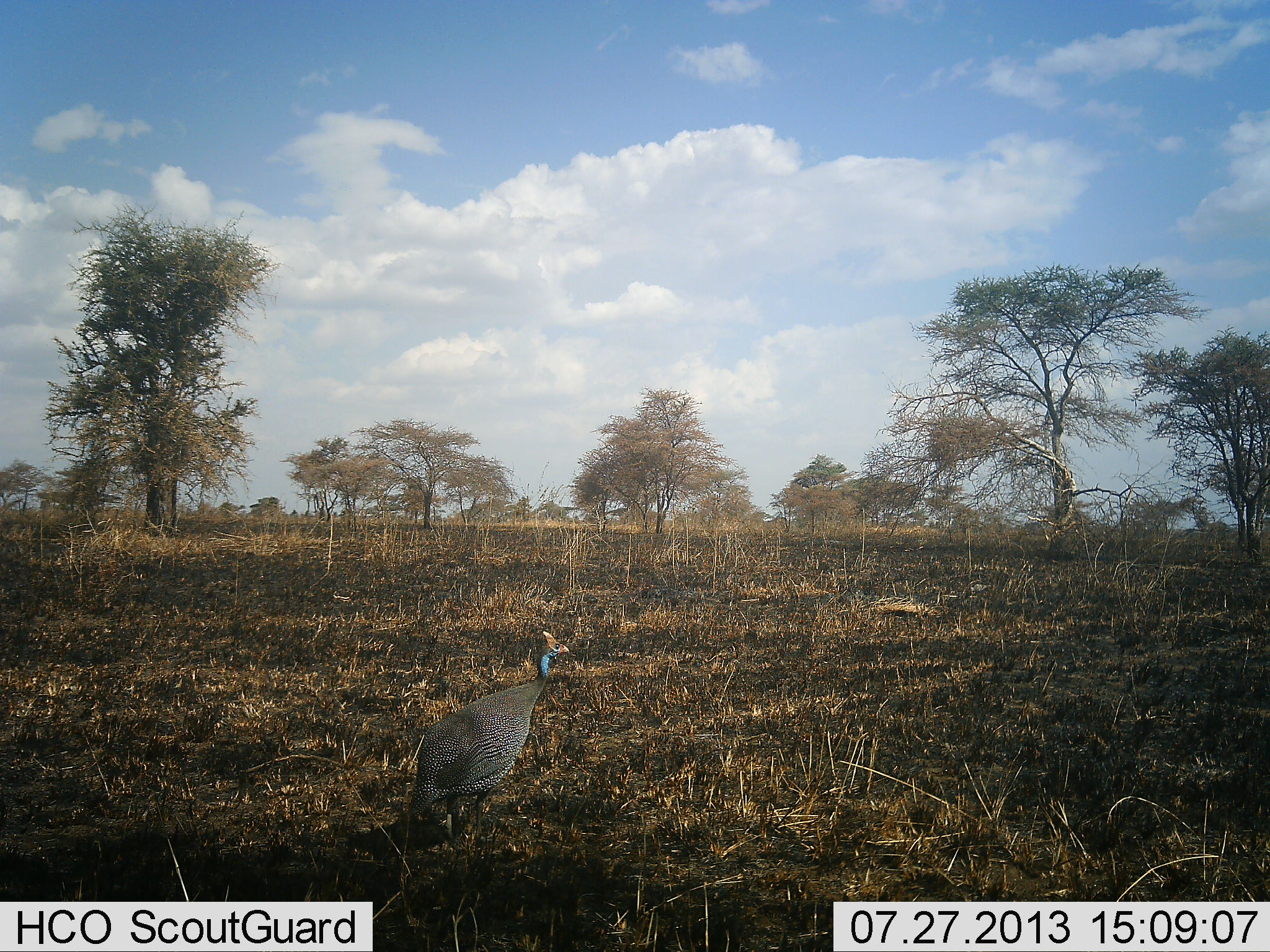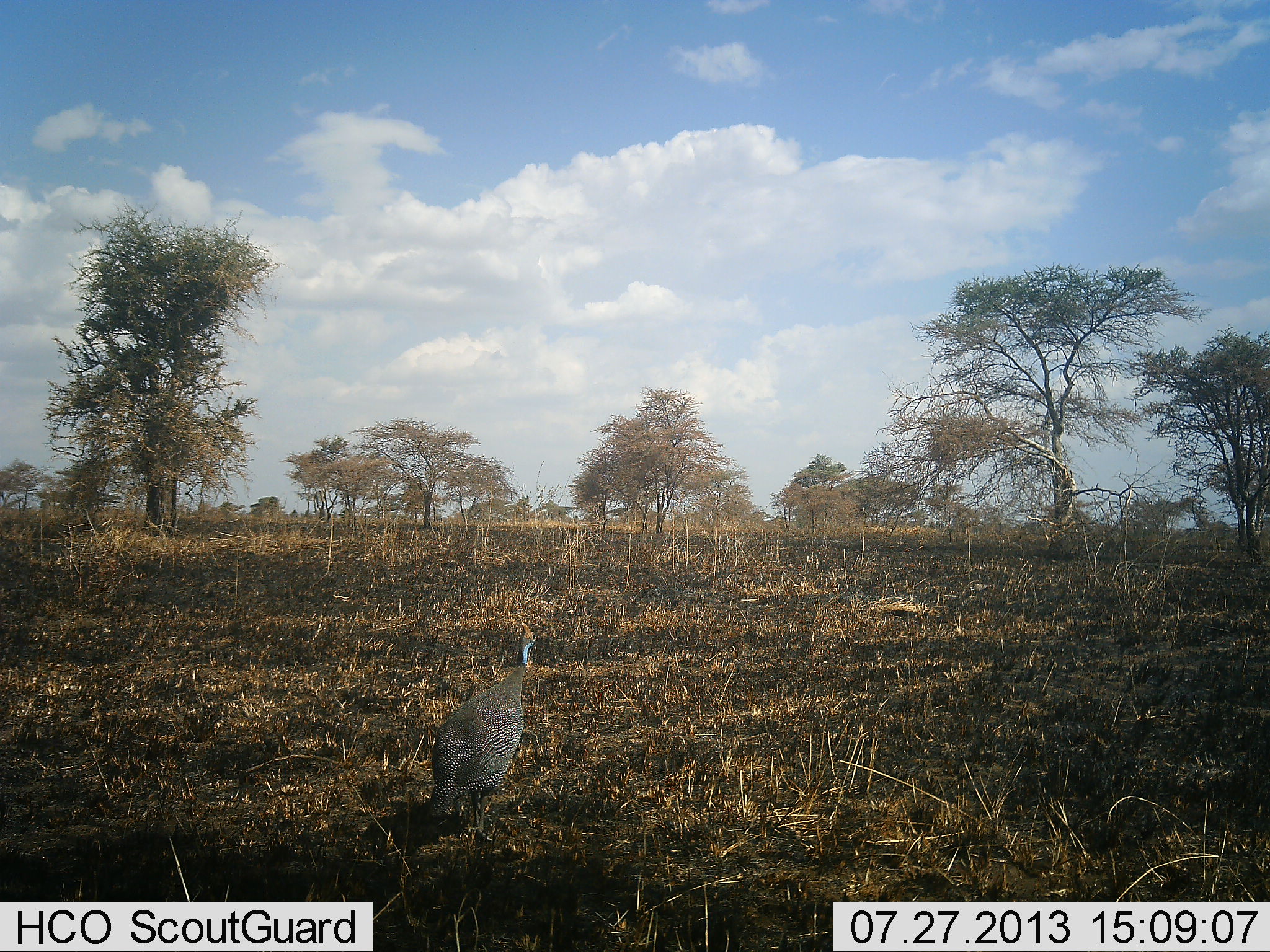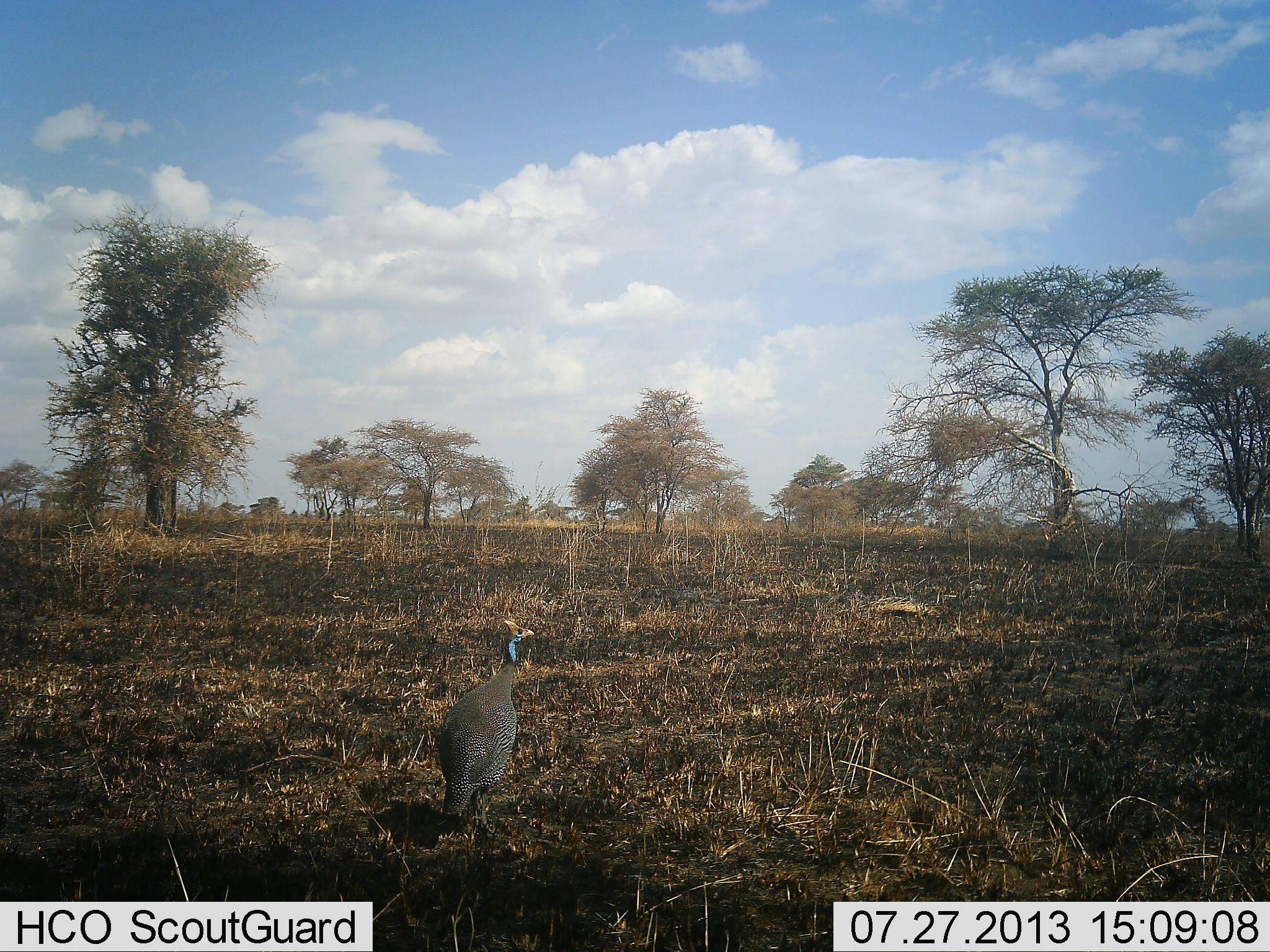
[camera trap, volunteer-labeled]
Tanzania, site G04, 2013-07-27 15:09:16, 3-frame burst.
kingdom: Animalia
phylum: Chordata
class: Aves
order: Galliformes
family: Numididae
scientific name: Numididae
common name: guinea fowl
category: guineafowl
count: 1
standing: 71%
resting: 0%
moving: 33%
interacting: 0%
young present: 0%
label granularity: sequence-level